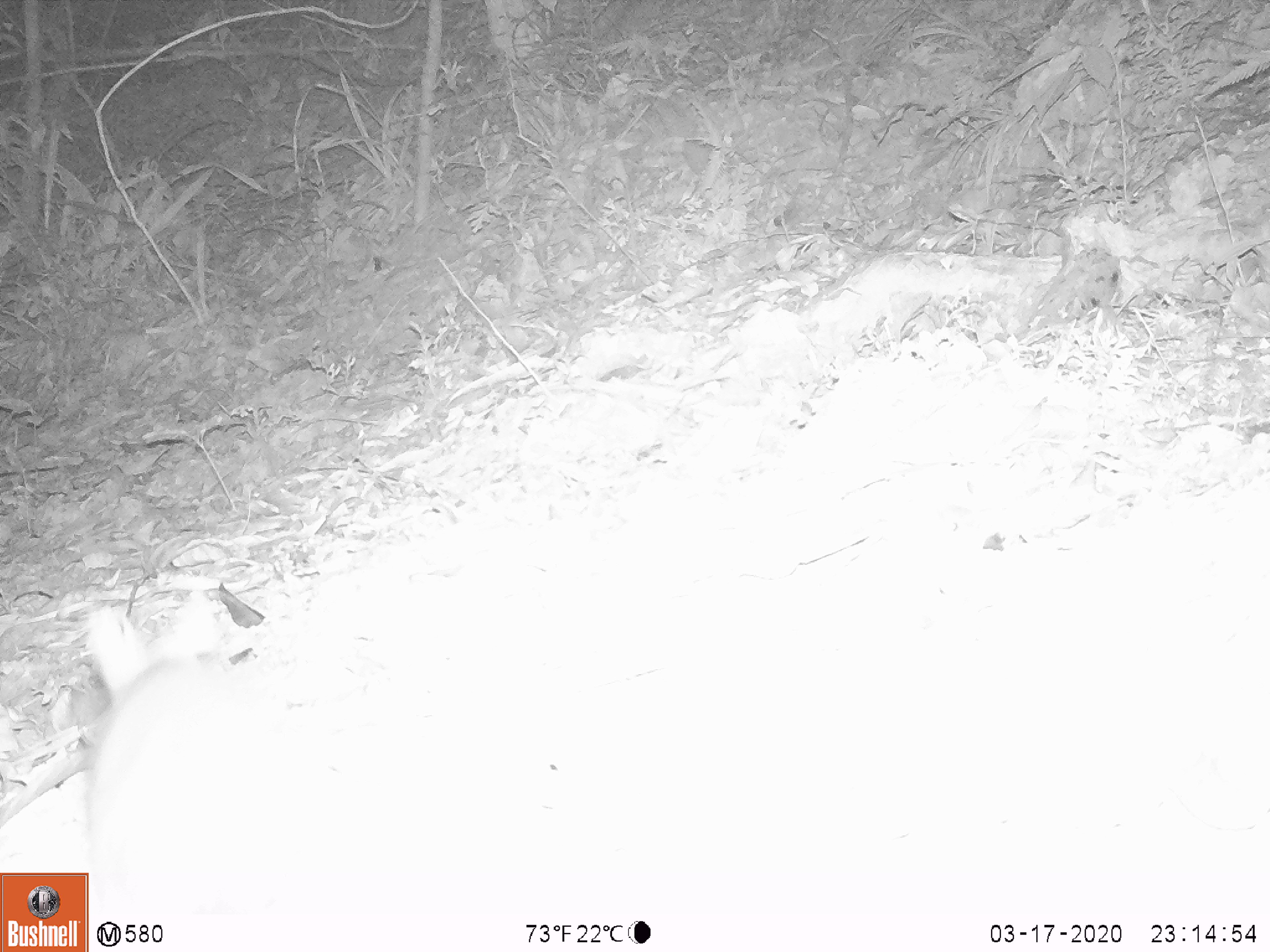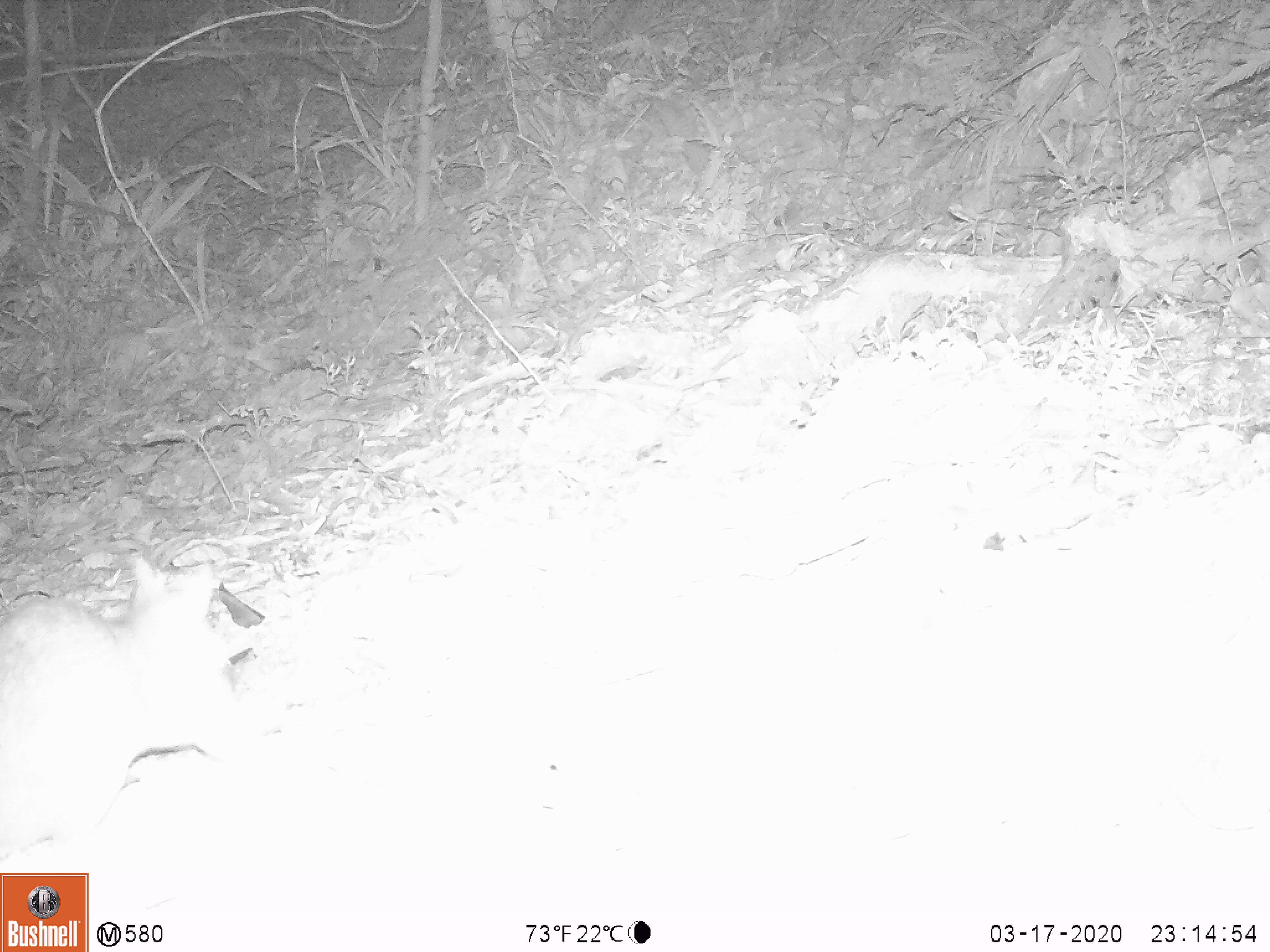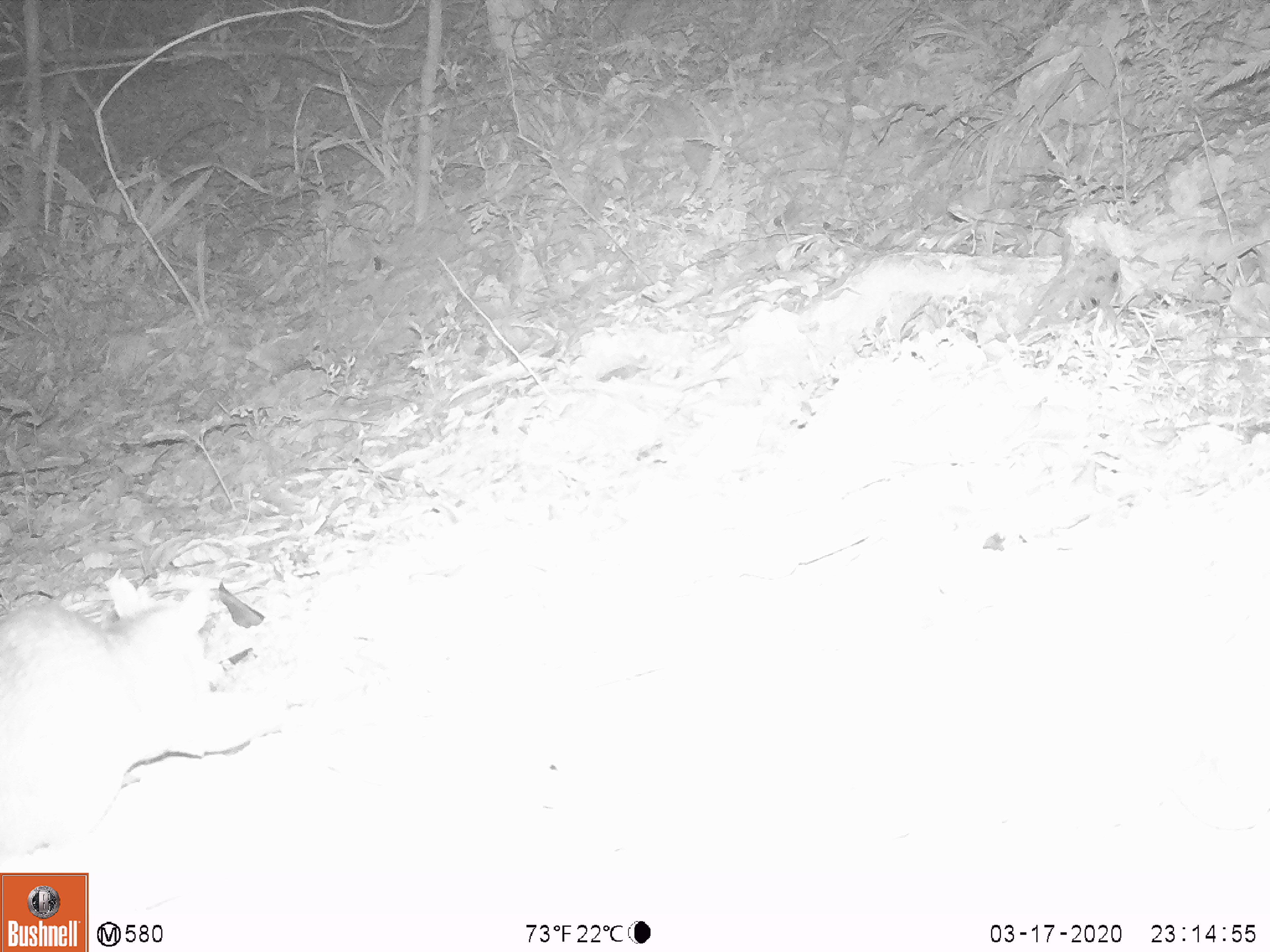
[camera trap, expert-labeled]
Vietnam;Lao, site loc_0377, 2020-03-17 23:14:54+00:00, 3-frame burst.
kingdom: Animalia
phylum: Chordata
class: Mammalia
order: Rodentia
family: Muridae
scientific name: Muridae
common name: old-world mice and rats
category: unidentified murid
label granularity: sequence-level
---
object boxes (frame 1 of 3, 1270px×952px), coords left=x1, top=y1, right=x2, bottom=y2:
unidentified murid: left=86, top=599, right=298, bottom=927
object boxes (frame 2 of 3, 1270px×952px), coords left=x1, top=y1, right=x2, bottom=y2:
unidentified murid: left=0, top=554, right=239, bottom=861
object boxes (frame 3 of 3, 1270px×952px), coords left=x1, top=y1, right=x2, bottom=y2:
unidentified murid: left=0, top=574, right=282, bottom=872